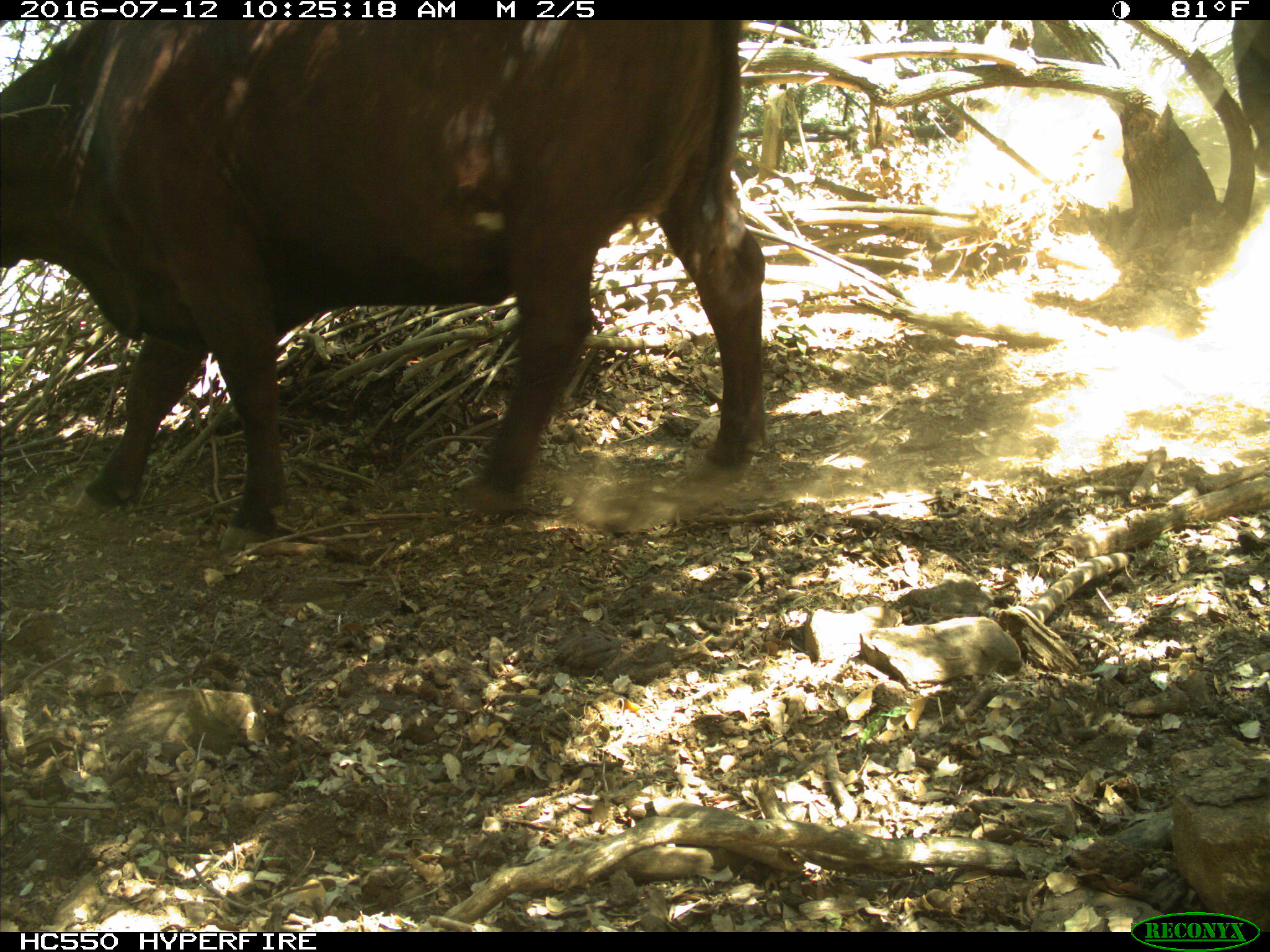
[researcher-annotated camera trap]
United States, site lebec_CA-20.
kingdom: Animalia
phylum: Chordata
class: Mammalia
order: Artiodactyla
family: Bovidae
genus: Bos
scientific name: Bos taurus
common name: domestic cow